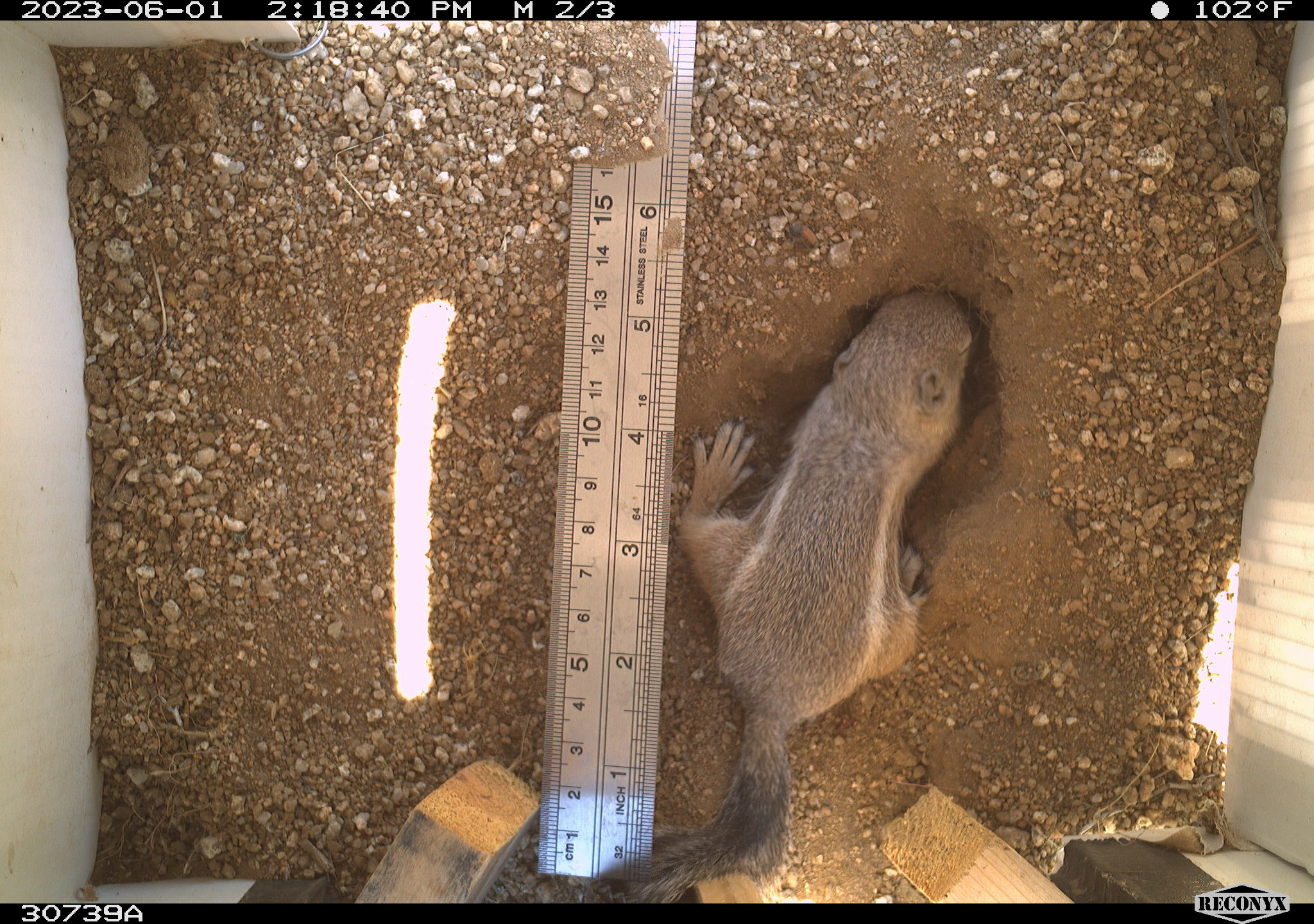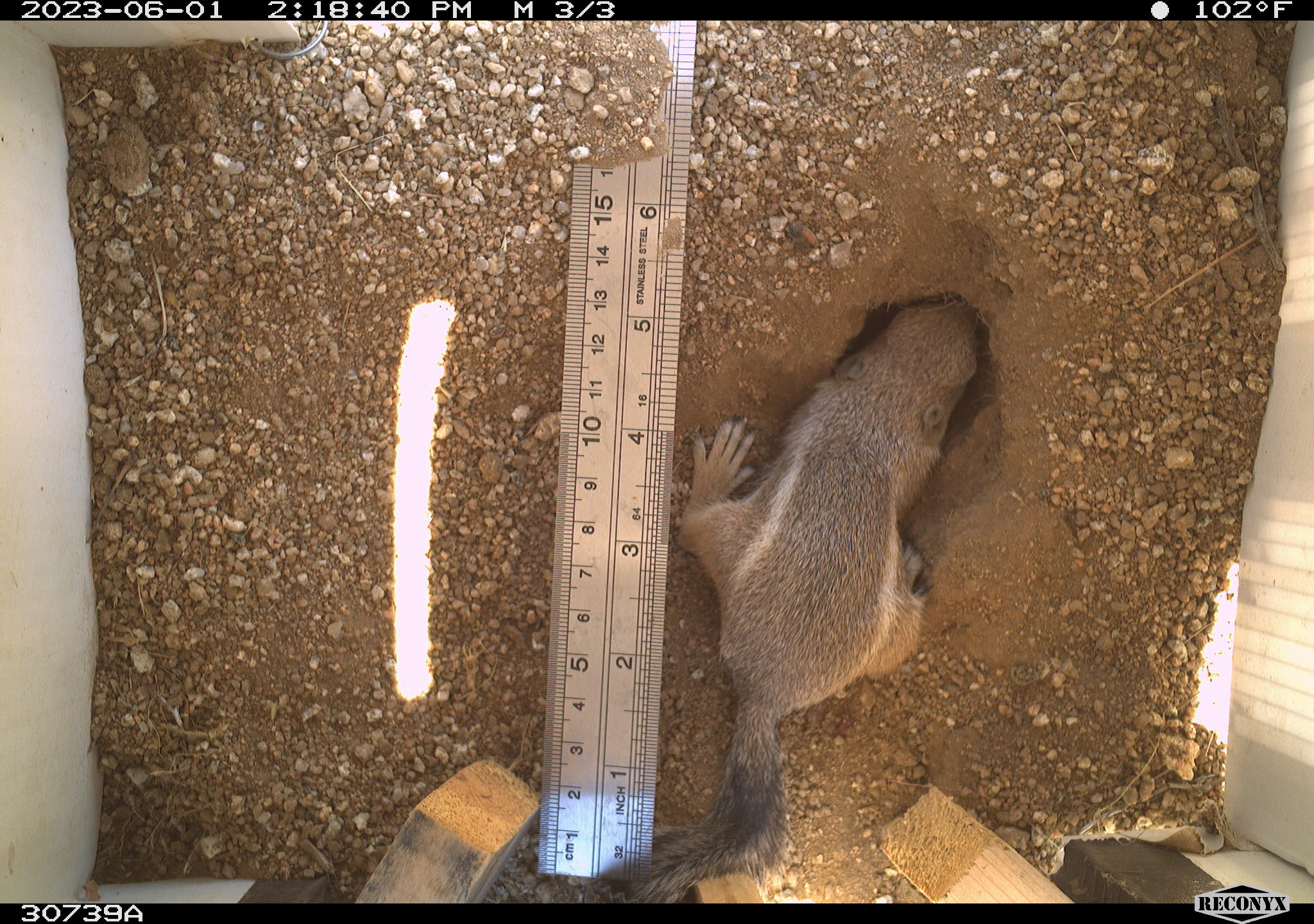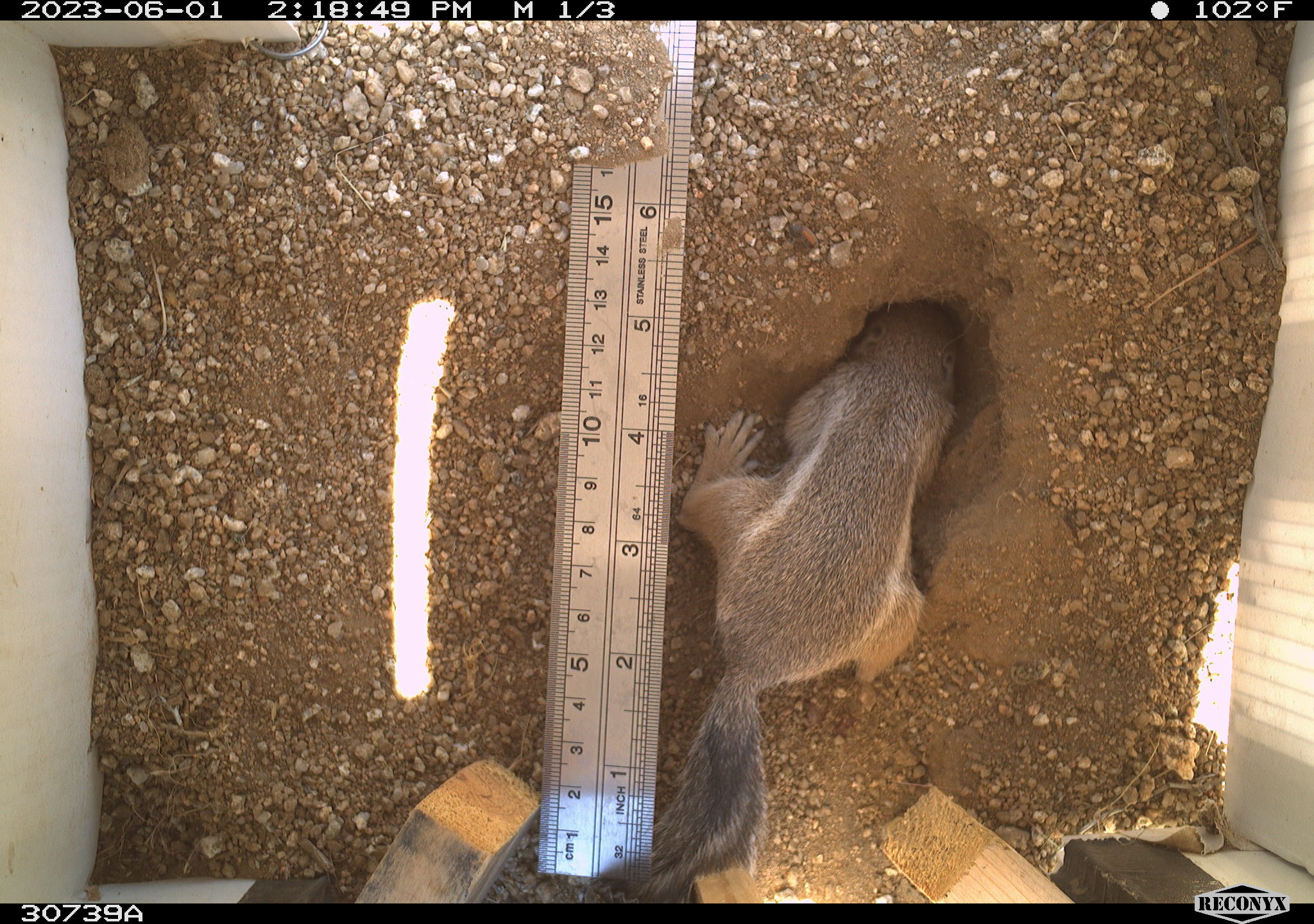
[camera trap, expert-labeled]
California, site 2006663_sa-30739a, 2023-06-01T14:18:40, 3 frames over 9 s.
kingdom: Animalia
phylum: Chordata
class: Mammalia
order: Rodentia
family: Sciuridae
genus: Ammospermophilus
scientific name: Ammospermophilus leucurus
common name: white-tailed antelope squirrel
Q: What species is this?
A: White-tailed antelope squirrel (Ammospermophilus leucurus).